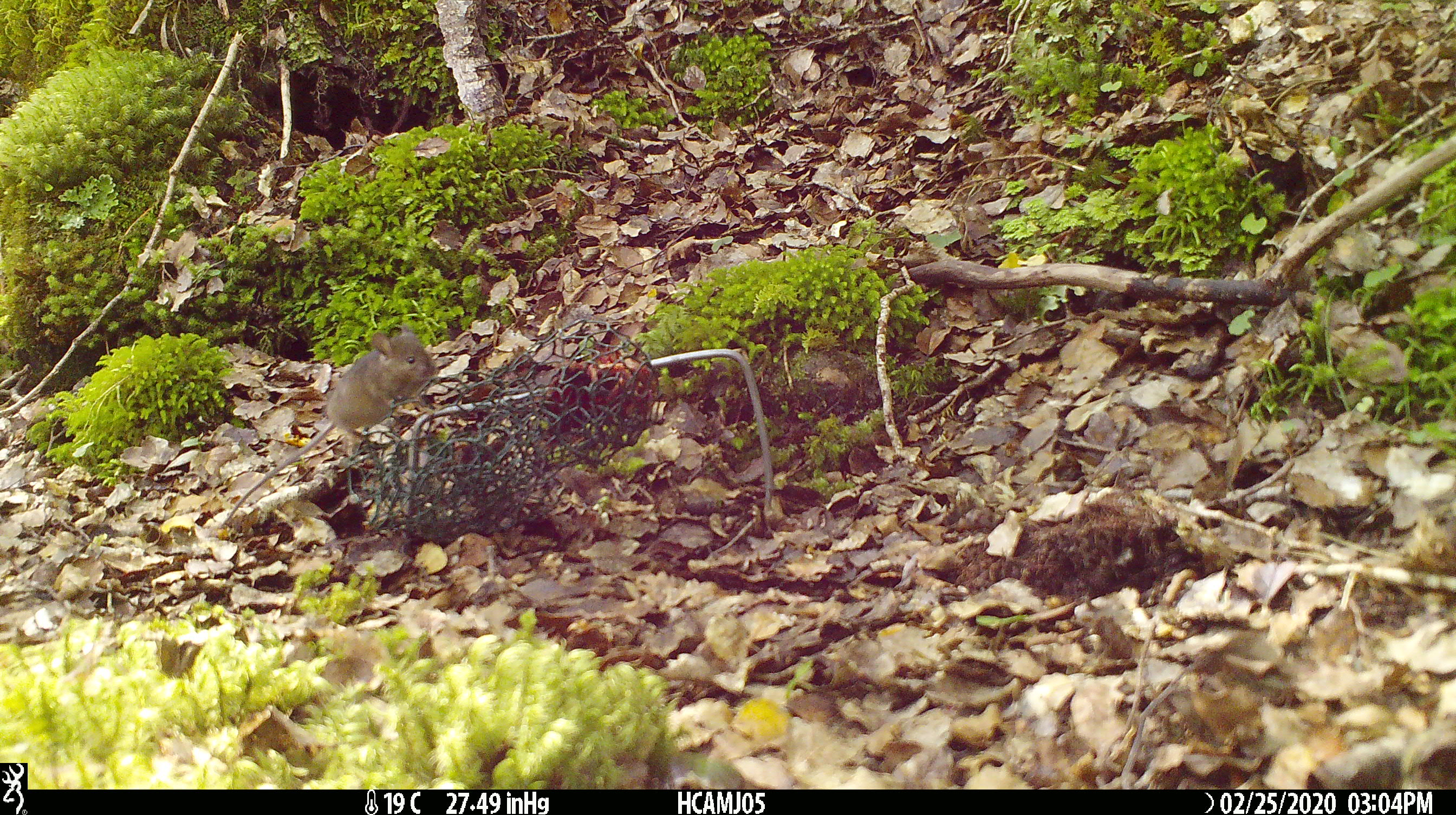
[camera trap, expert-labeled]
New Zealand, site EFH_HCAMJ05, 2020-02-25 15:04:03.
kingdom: Animalia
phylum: Chordata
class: Mammalia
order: Rodentia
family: Muridae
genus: Mus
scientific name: Mus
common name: mouse